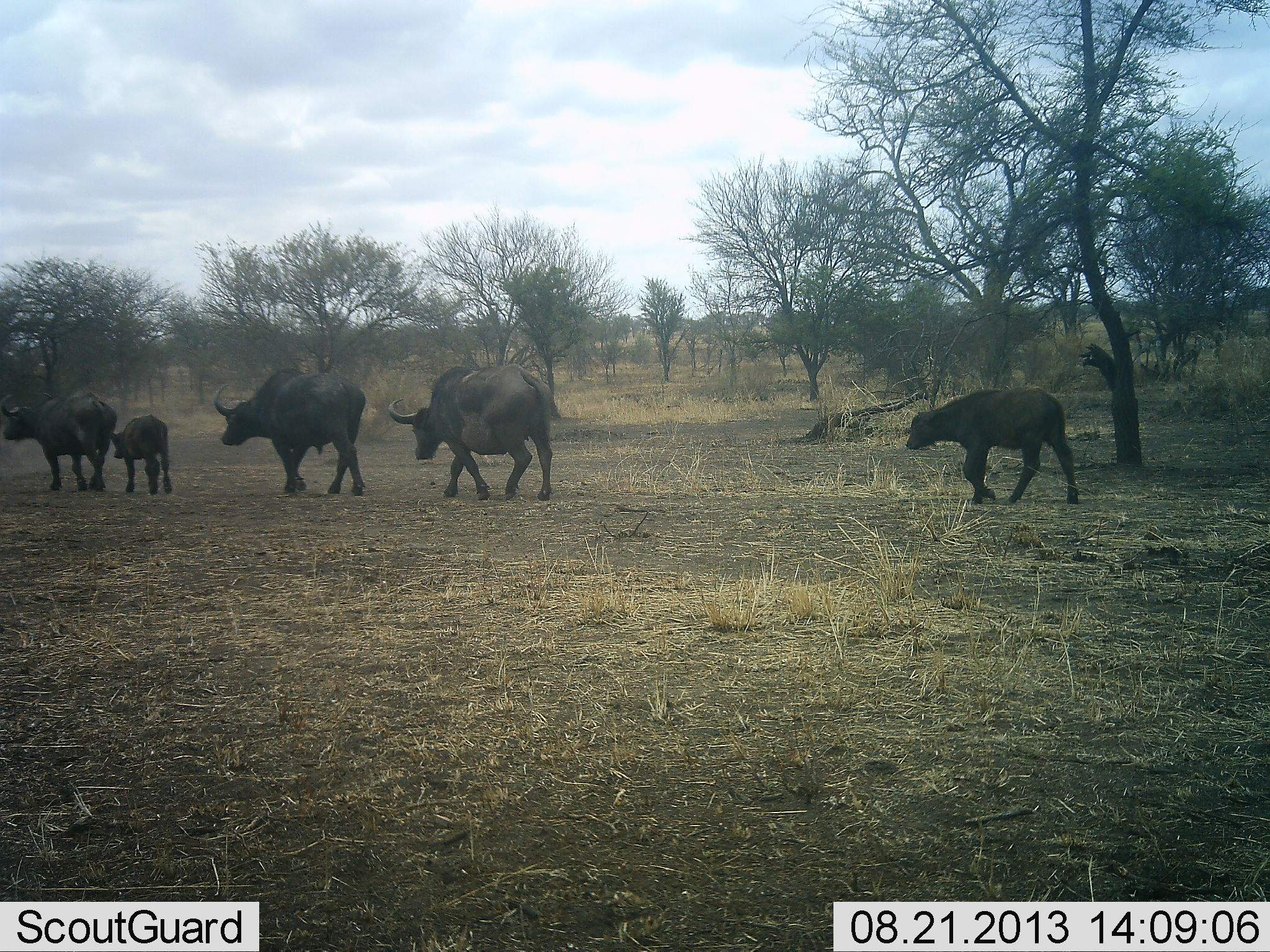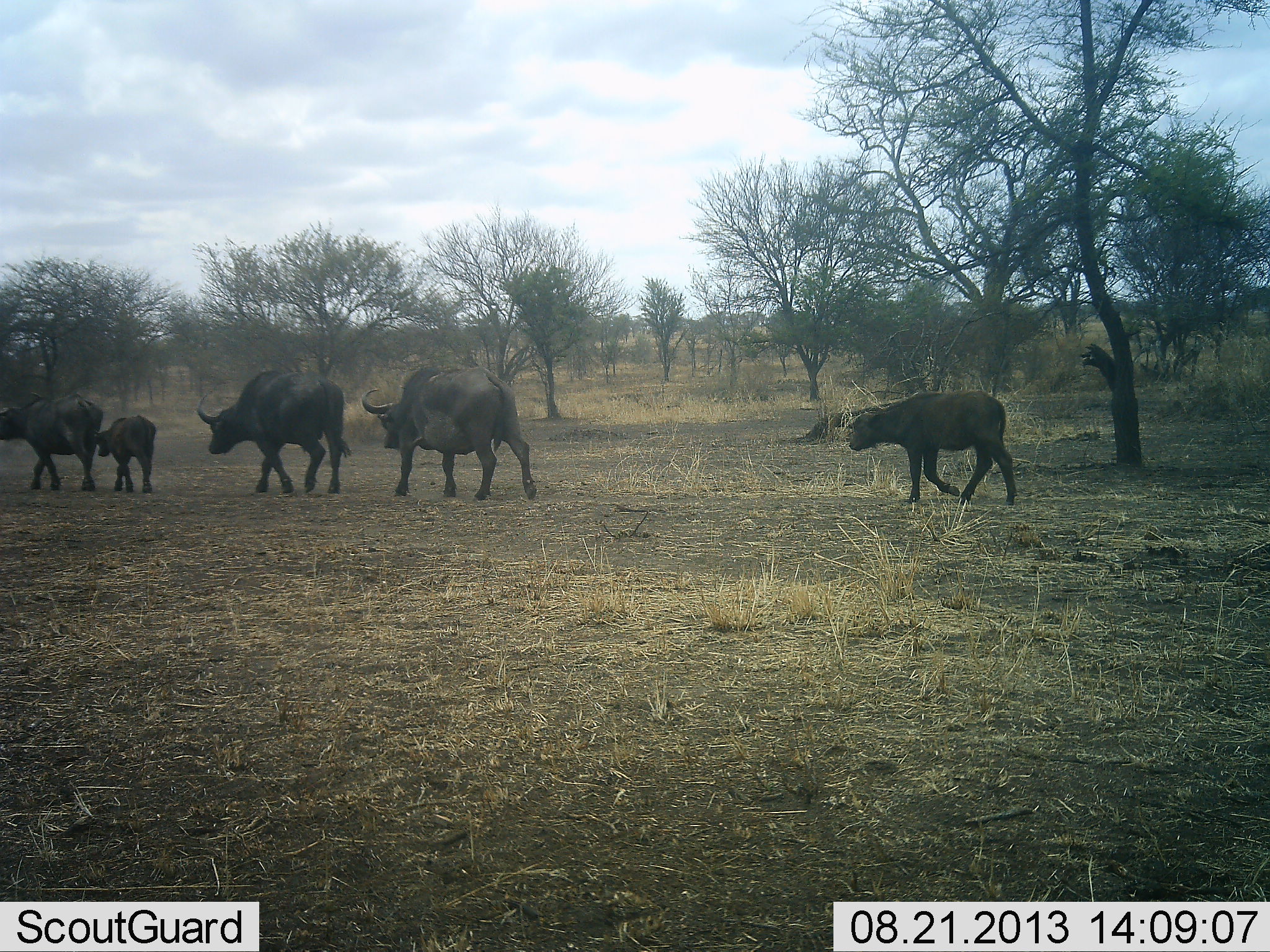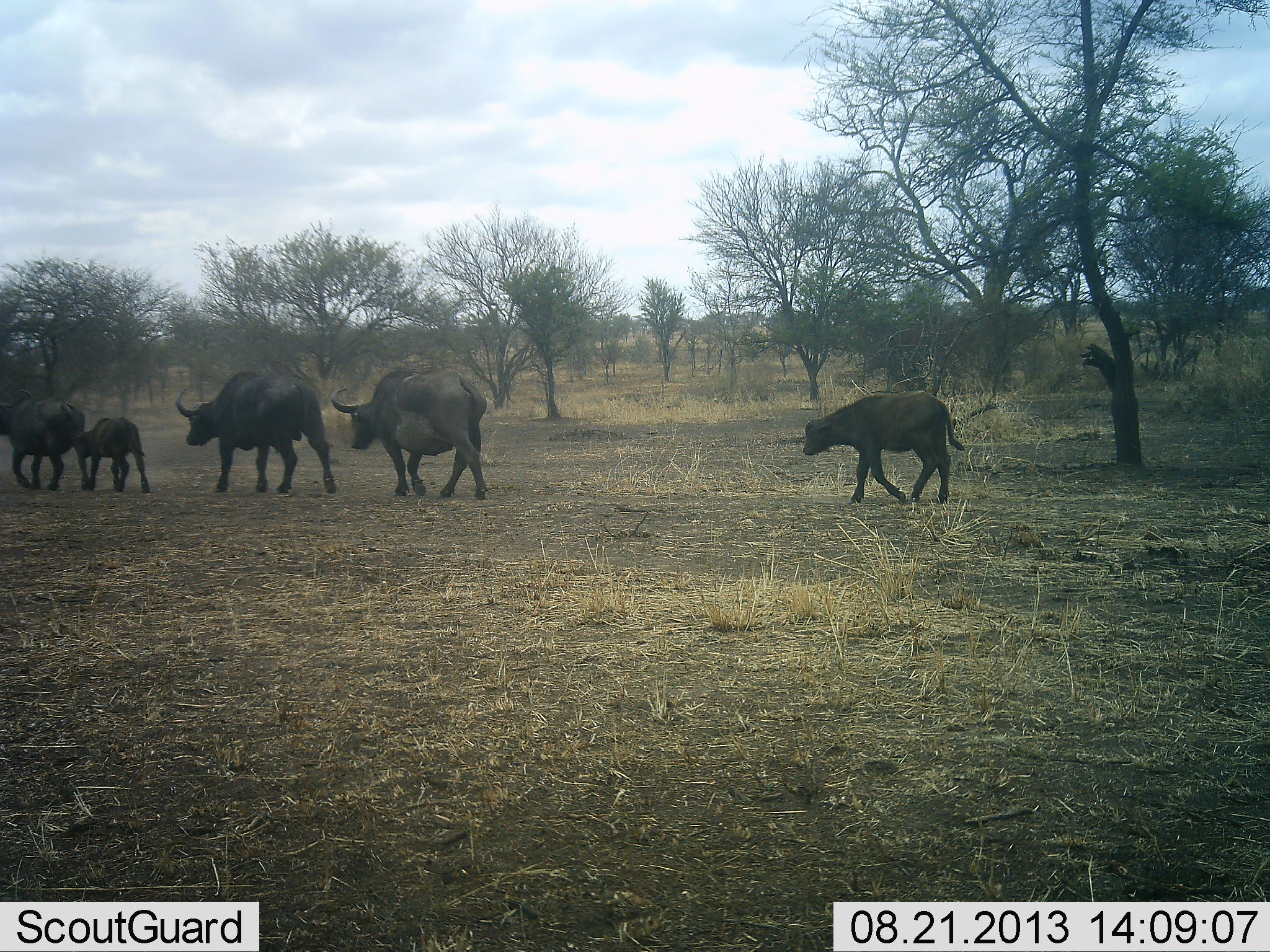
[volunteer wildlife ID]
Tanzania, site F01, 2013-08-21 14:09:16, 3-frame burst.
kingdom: Animalia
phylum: Chordata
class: Mammalia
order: Artiodactyla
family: Bovidae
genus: Syncerus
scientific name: Syncerus caffer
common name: cape buffalo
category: buffalo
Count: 5.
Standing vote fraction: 0%.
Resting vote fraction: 0%.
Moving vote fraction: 100%.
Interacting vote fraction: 0%.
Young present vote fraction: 92%.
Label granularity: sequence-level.